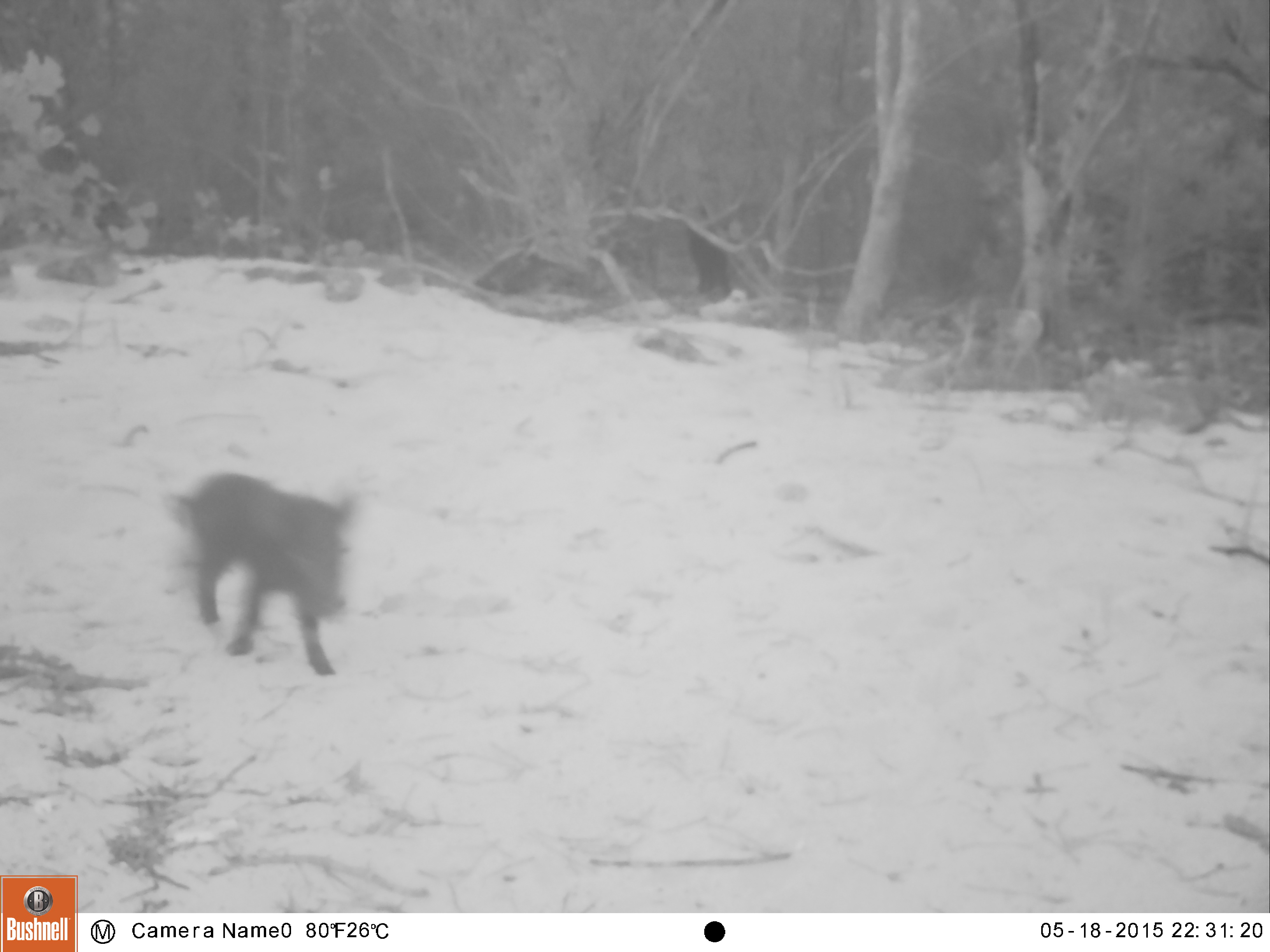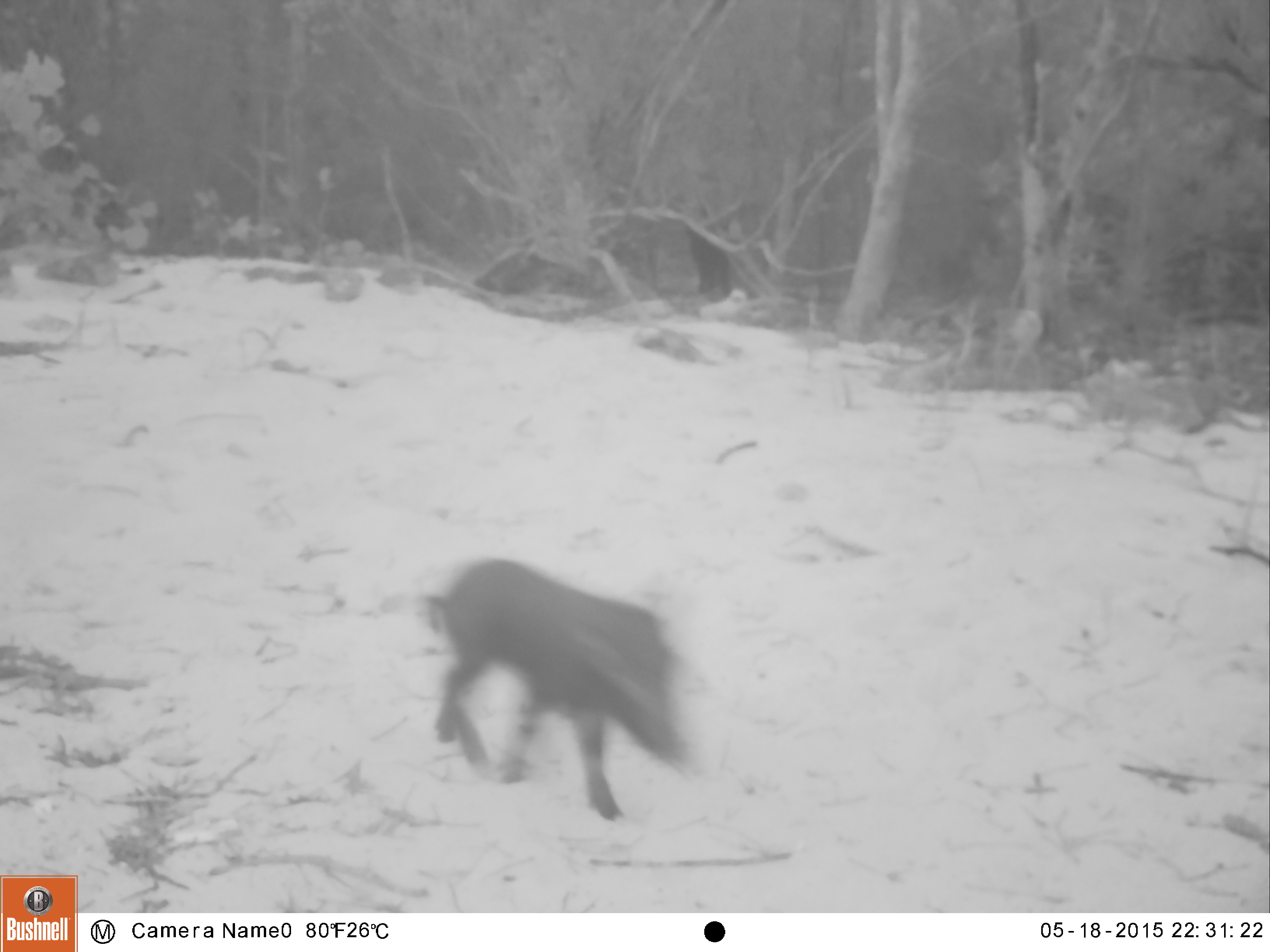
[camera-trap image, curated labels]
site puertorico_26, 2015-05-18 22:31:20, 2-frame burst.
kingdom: Animalia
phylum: Chordata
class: Mammalia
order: Artiodactyla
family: Suidae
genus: Sus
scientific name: Sus scrofa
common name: pig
Pig (Sus scrofa).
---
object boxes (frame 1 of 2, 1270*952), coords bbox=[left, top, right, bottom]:
pig: bbox=[163, 472, 355, 675]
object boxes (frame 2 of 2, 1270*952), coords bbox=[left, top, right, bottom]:
pig: bbox=[424, 555, 689, 822]